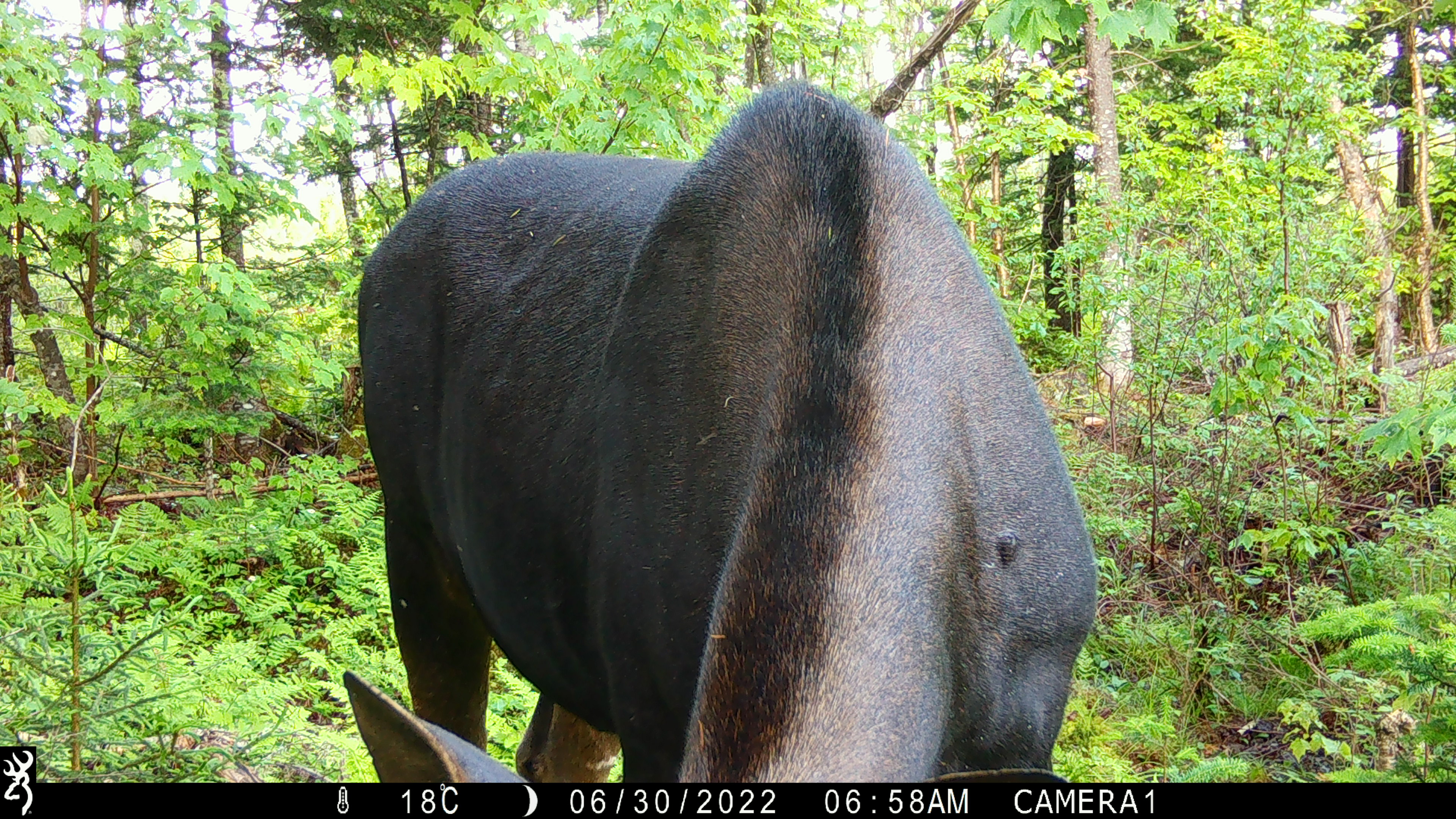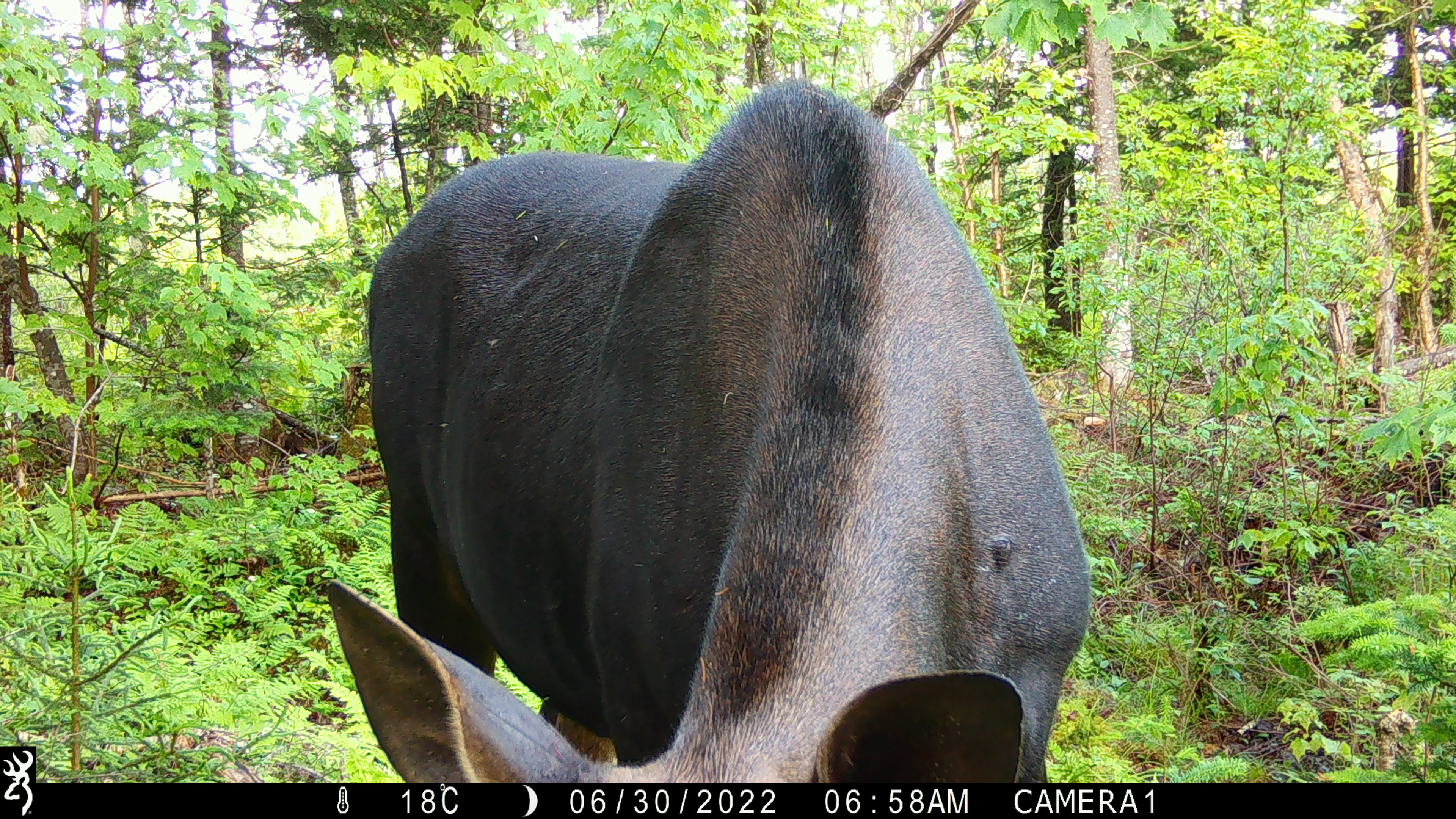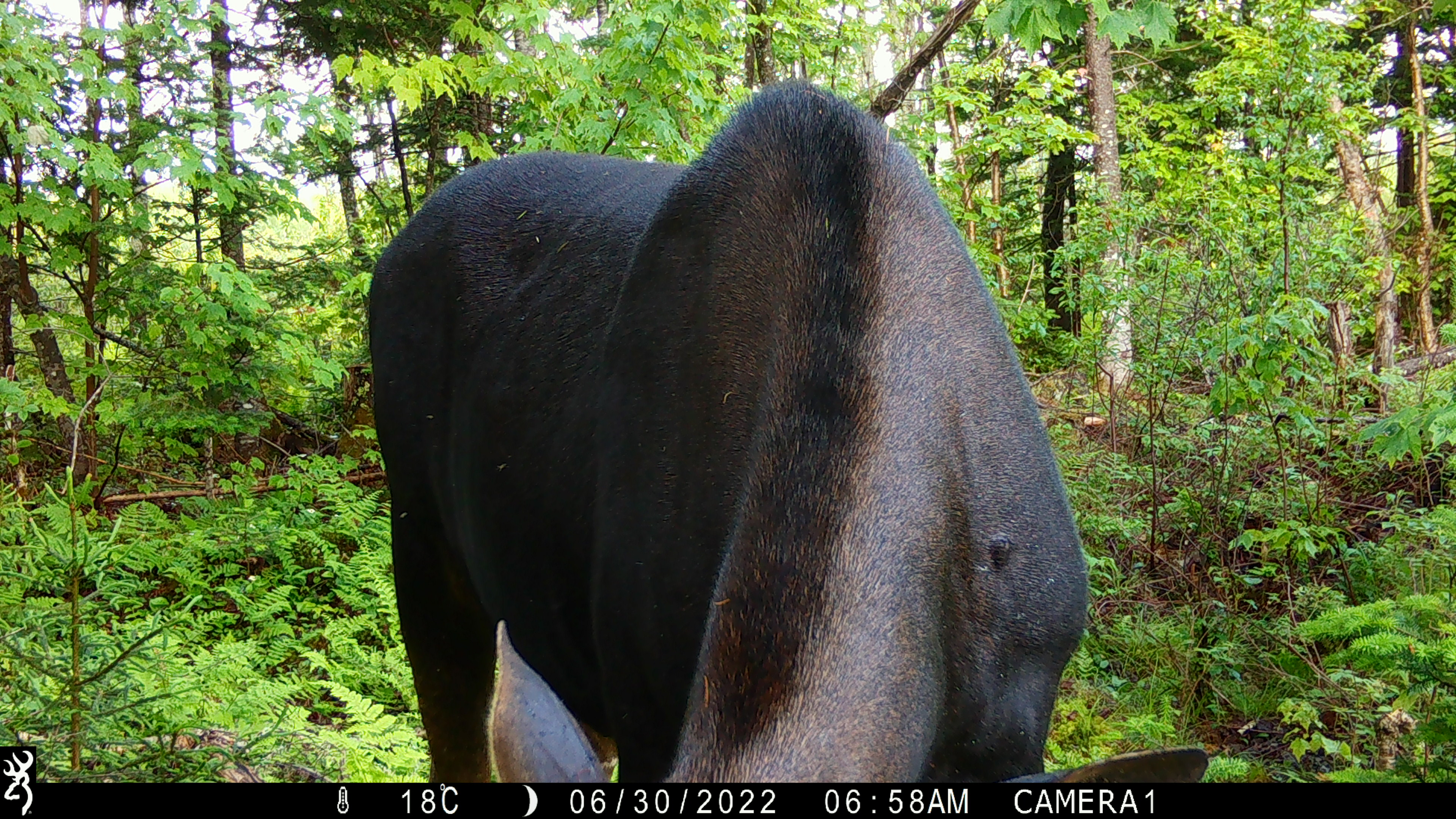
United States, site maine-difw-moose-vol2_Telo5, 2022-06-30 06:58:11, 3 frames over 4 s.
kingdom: Animalia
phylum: Chordata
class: Mammalia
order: Artiodactyla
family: Cervidae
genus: Alces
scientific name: Alces alces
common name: moose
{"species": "moose (Alces alces)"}